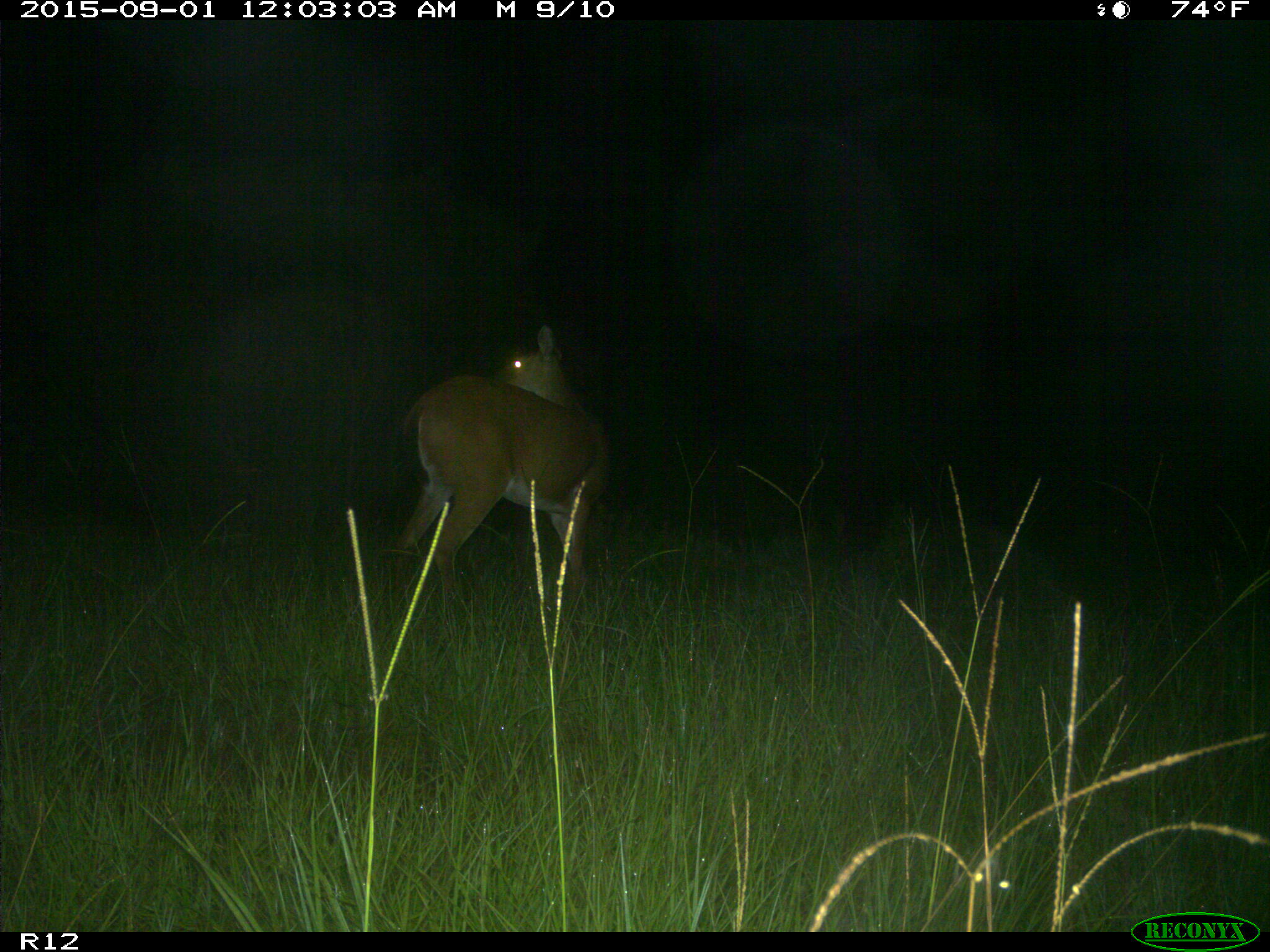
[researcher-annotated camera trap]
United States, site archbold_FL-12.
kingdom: Animalia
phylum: Chordata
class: Mammalia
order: Artiodactyla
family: Cervidae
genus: Odocoileus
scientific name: Odocoileus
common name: deer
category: unidentified deer